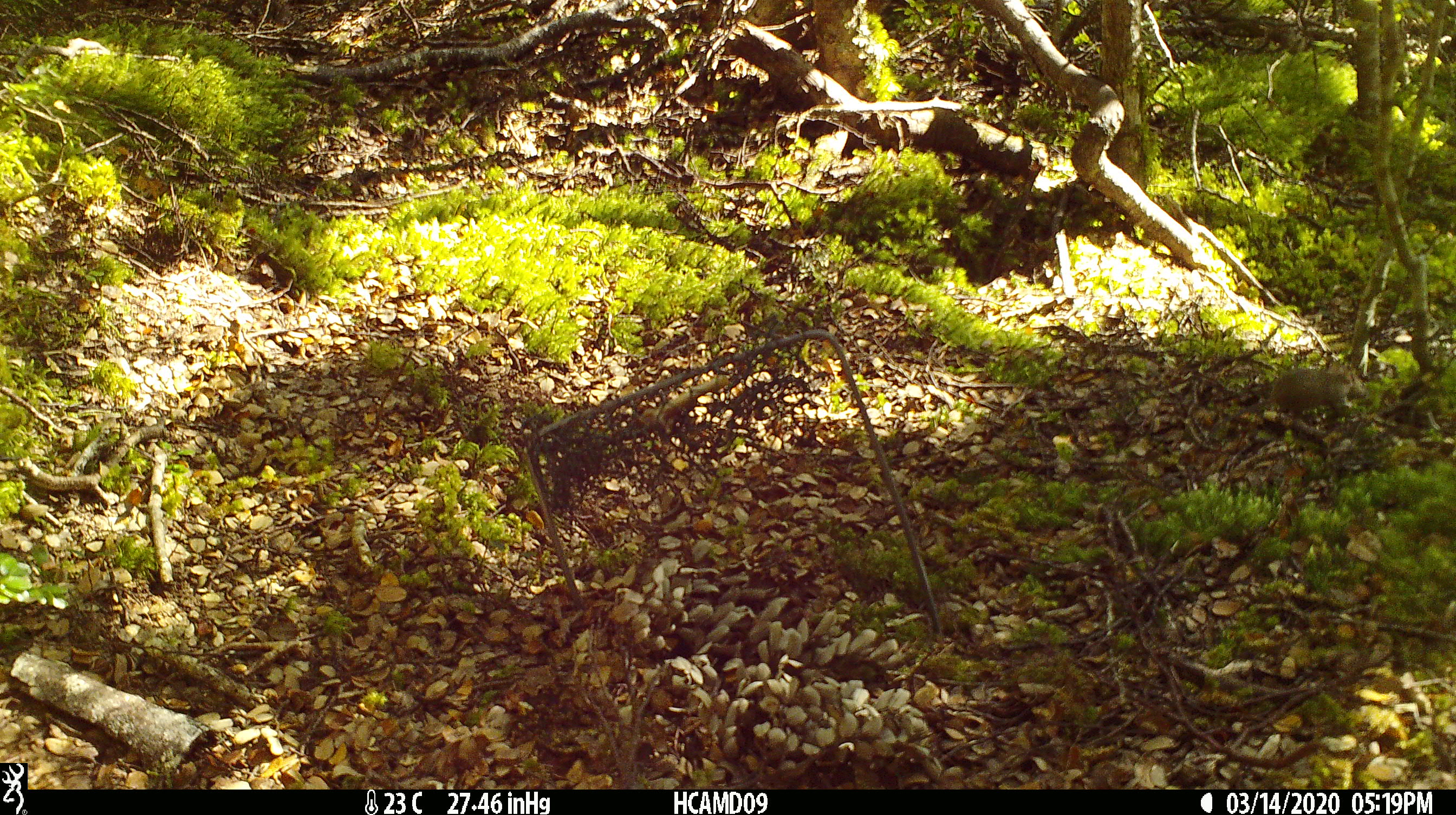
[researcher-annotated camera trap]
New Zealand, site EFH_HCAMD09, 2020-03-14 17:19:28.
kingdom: Animalia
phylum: Chordata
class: Mammalia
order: Rodentia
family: Muridae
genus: Mus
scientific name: Mus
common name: mouse